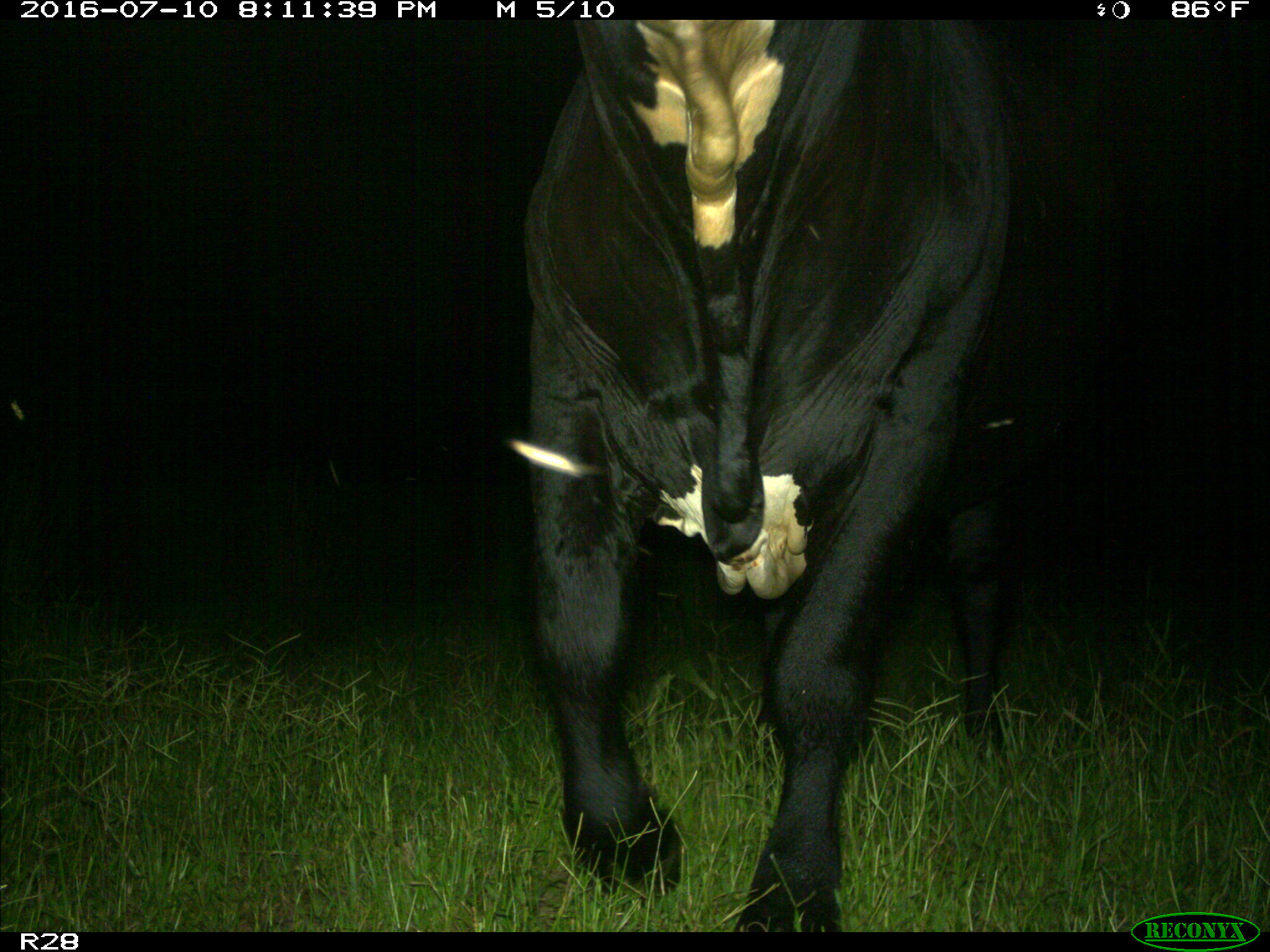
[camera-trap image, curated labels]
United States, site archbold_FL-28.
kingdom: Animalia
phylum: Chordata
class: Mammalia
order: Artiodactyla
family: Bovidae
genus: Bos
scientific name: Bos taurus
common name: domestic cow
Bos taurus (domestic cow).